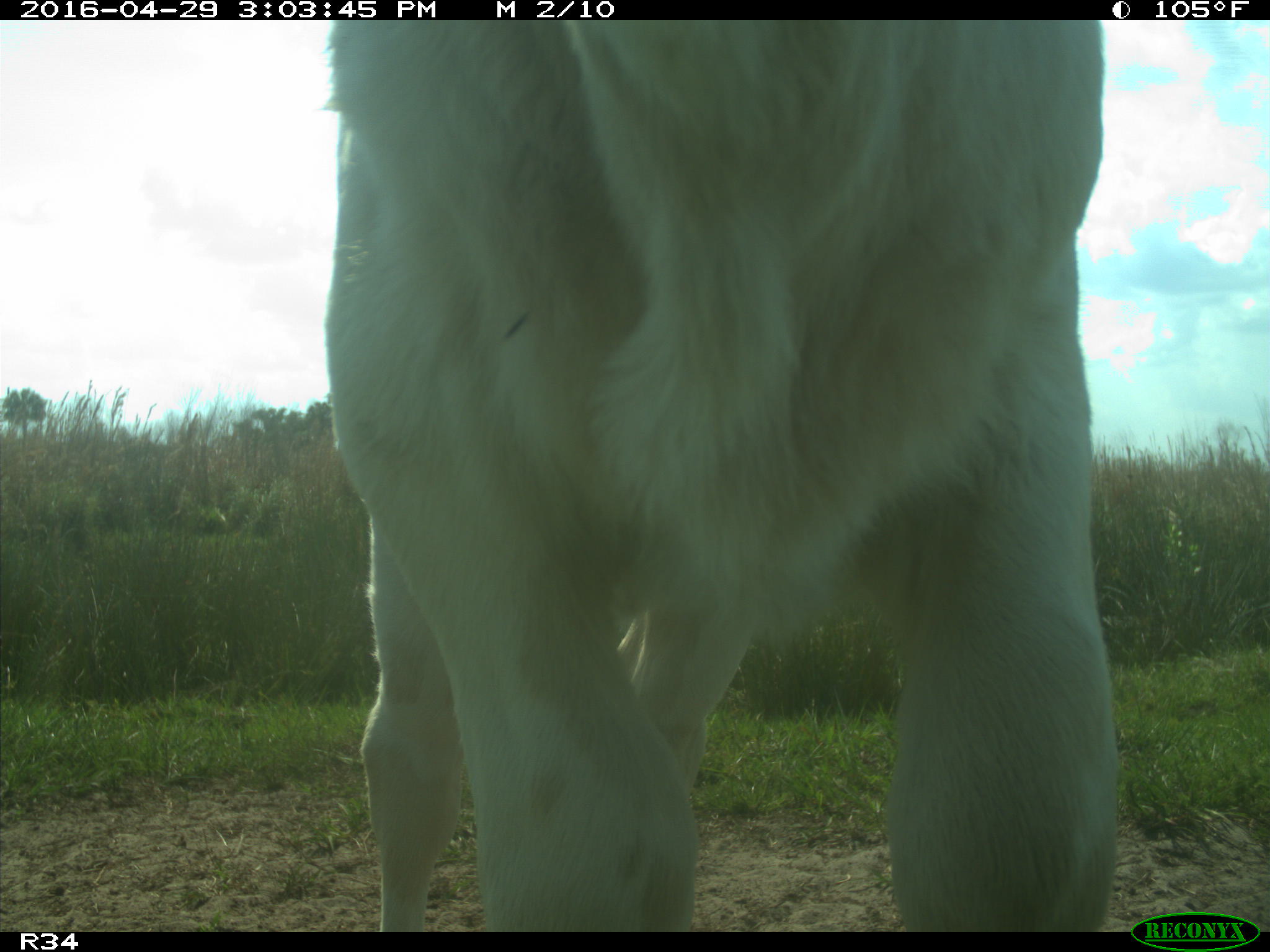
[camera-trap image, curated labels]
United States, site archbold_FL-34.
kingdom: Animalia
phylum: Chordata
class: Mammalia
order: Artiodactyla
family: Bovidae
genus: Bos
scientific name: Bos taurus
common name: domestic cow